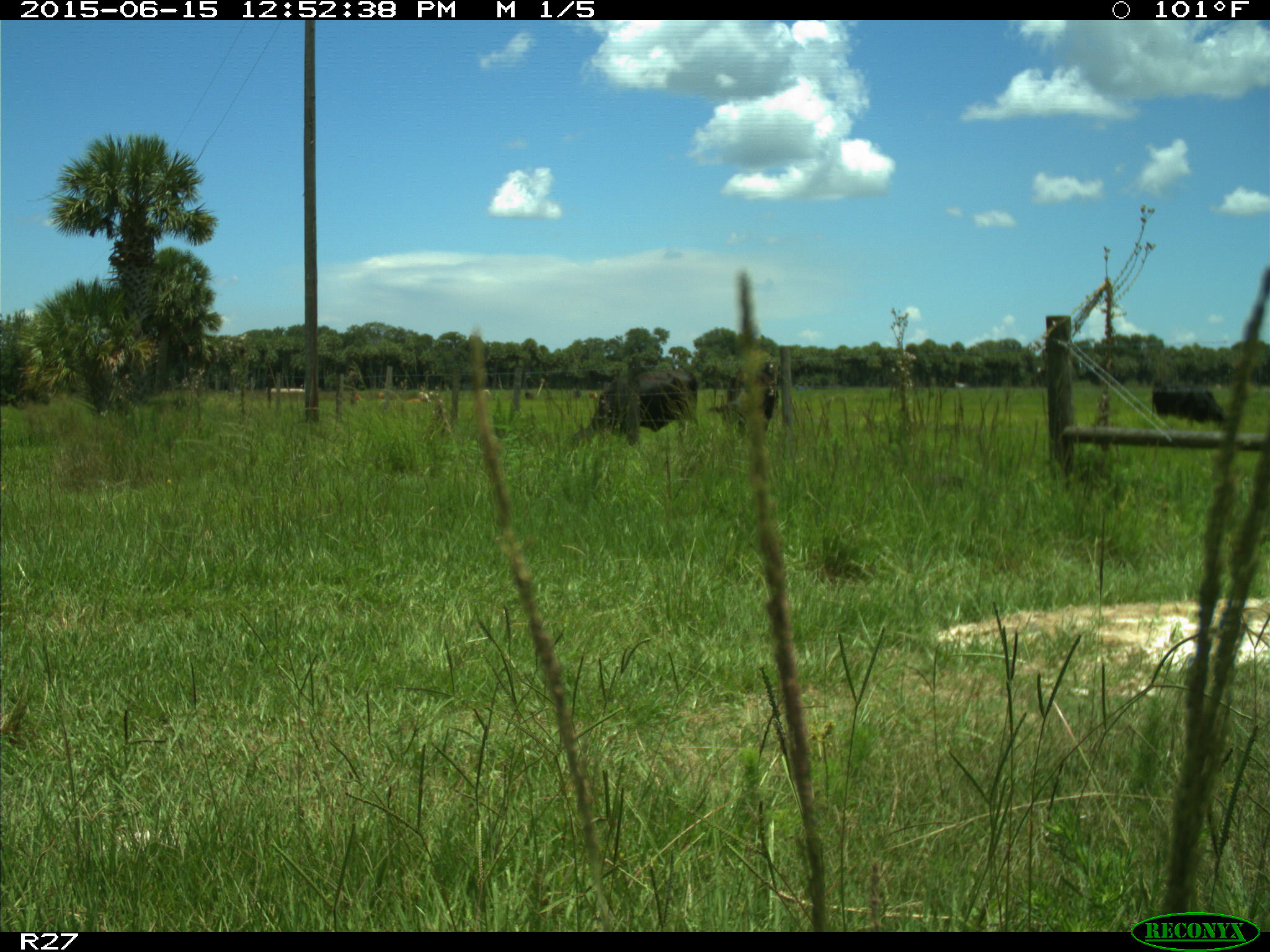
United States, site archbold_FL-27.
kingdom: Animalia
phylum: Chordata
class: Mammalia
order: Artiodactyla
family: Bovidae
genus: Bos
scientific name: Bos taurus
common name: domestic cow